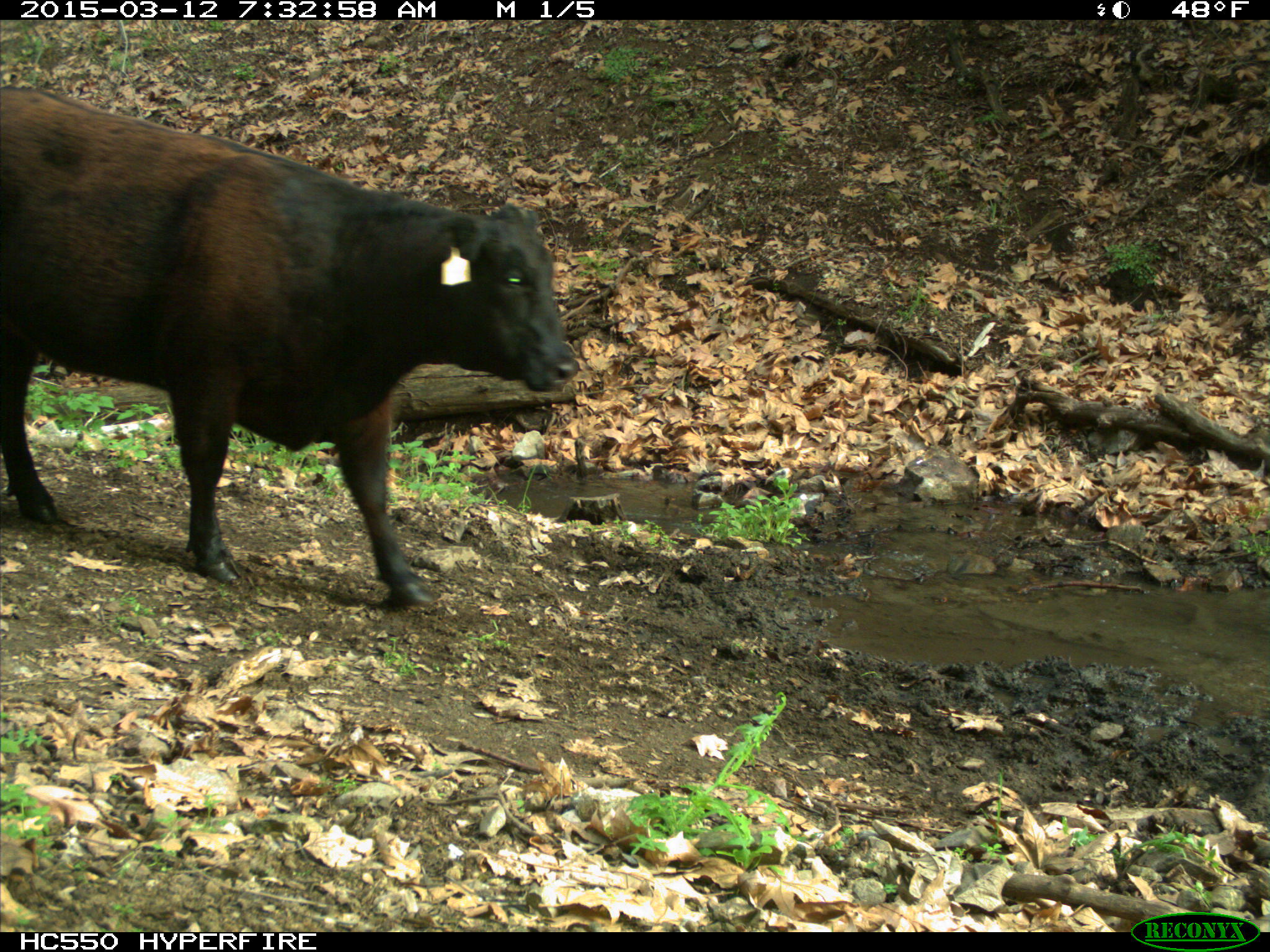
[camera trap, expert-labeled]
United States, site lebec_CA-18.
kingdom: Animalia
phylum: Chordata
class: Mammalia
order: Artiodactyla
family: Bovidae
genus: Bos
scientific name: Bos taurus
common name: domestic cow